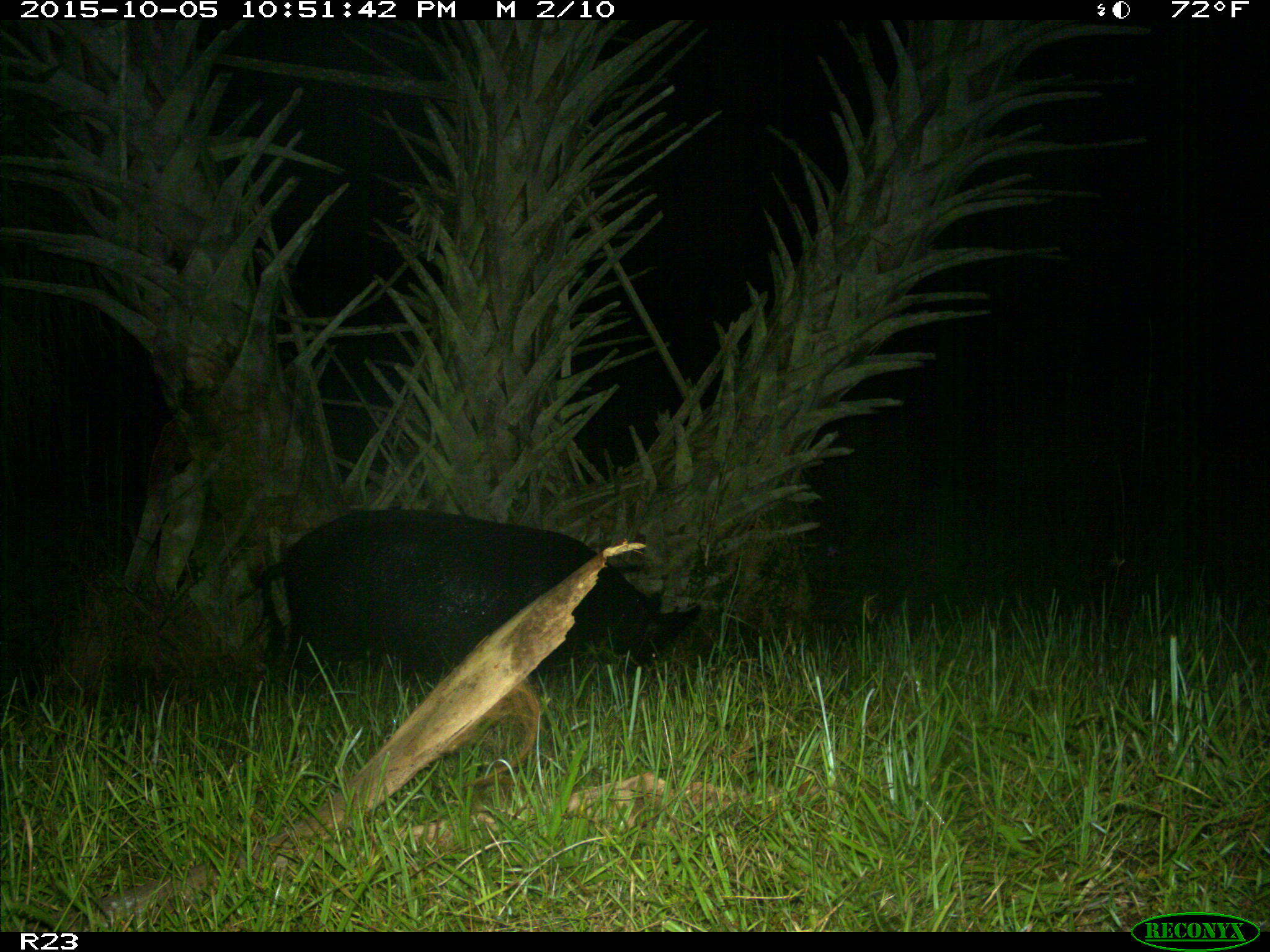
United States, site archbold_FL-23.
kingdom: Animalia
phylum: Chordata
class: Mammalia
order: Artiodactyla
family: Suidae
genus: Sus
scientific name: Sus scrofa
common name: wild boar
Sus scrofa (wild boar).